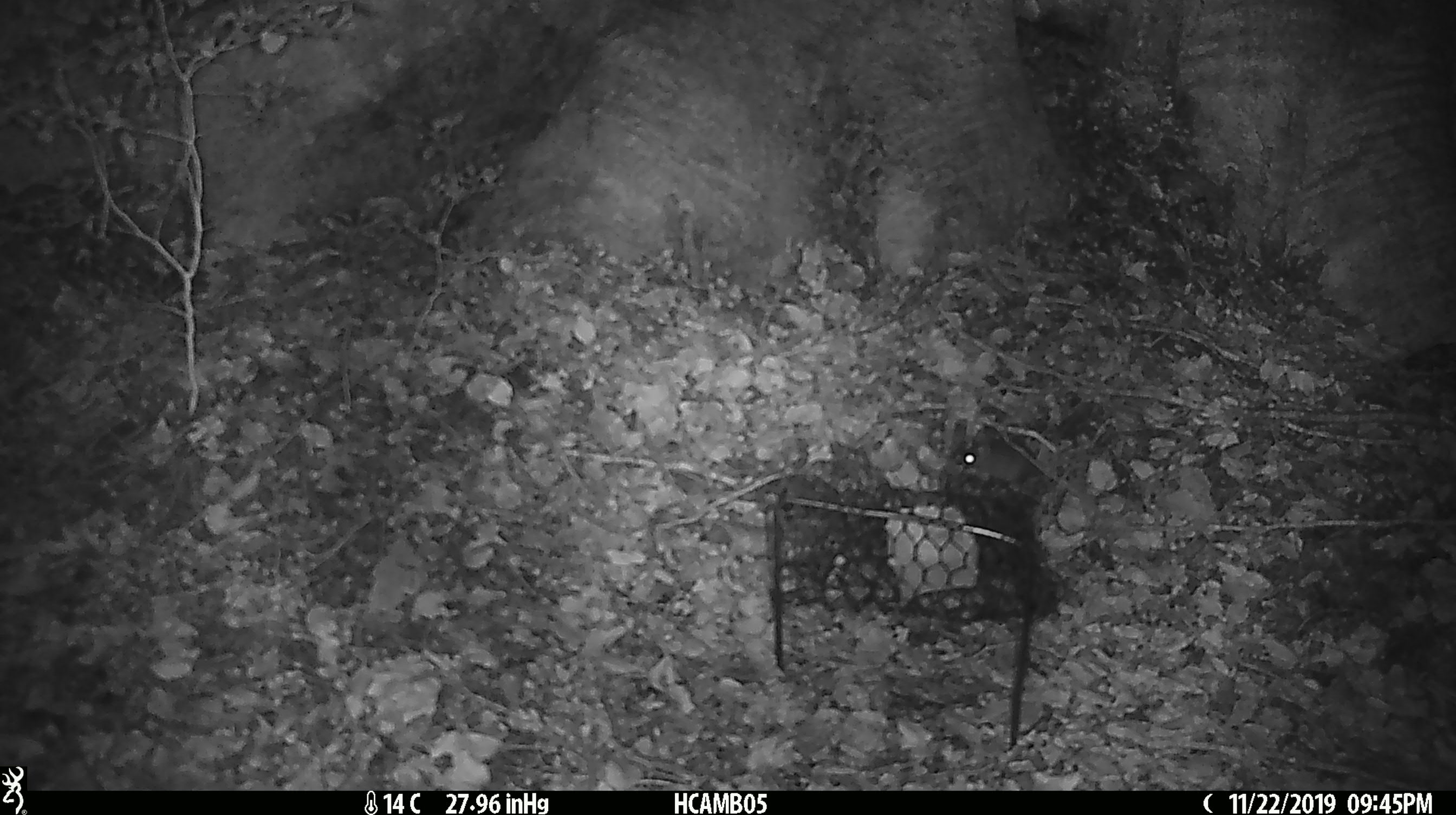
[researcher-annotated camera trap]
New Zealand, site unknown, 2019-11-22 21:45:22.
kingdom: Animalia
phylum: Chordata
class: Mammalia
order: Rodentia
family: Muridae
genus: Mus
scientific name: Mus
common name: mouse